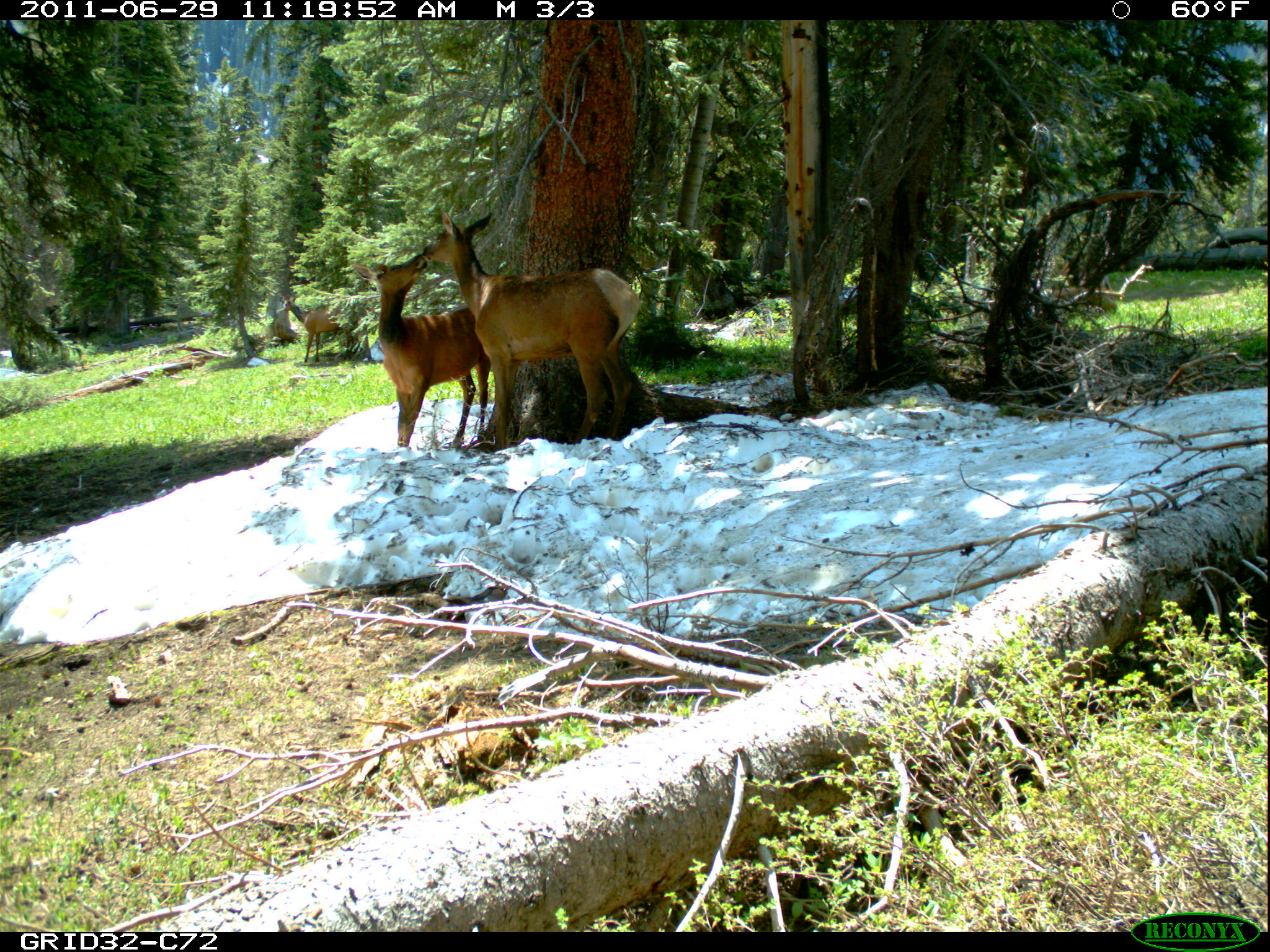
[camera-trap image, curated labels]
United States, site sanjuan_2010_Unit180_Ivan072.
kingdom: Animalia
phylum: Chordata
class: Mammalia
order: Artiodactyla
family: Cervidae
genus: Cervus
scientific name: Cervus elaphus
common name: red deer